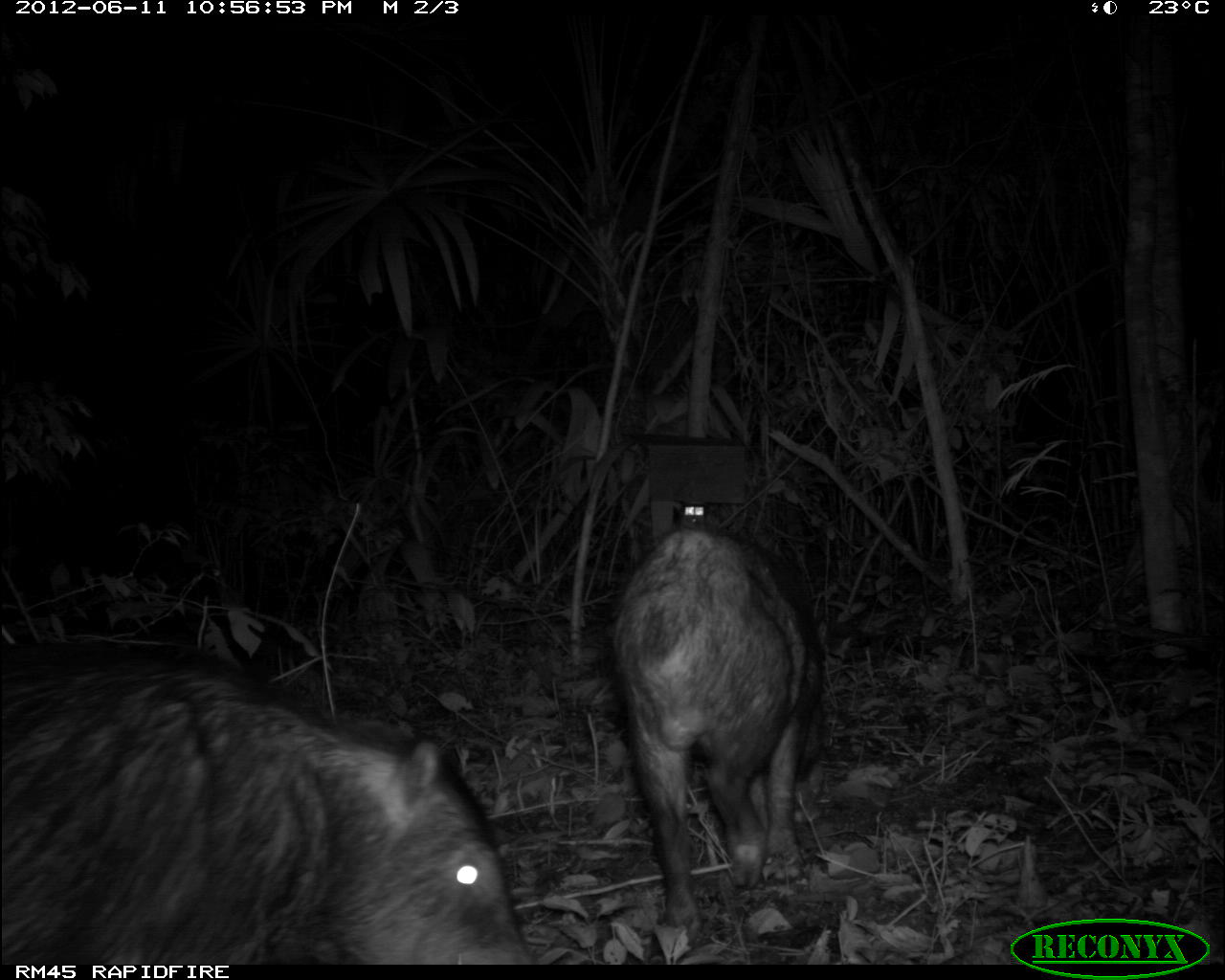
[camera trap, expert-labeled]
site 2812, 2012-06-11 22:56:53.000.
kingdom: Animalia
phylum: Chordata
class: Mammalia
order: Artiodactyla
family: Tayassuidae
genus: Tayassu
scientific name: Tayassu pecari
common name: white-lipped peccary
Tayassu pecari (white-lipped peccary), count 18, age adult.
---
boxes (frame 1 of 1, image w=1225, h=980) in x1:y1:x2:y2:
tayassu pecari: 0:647:531:961; 609:525:822:943